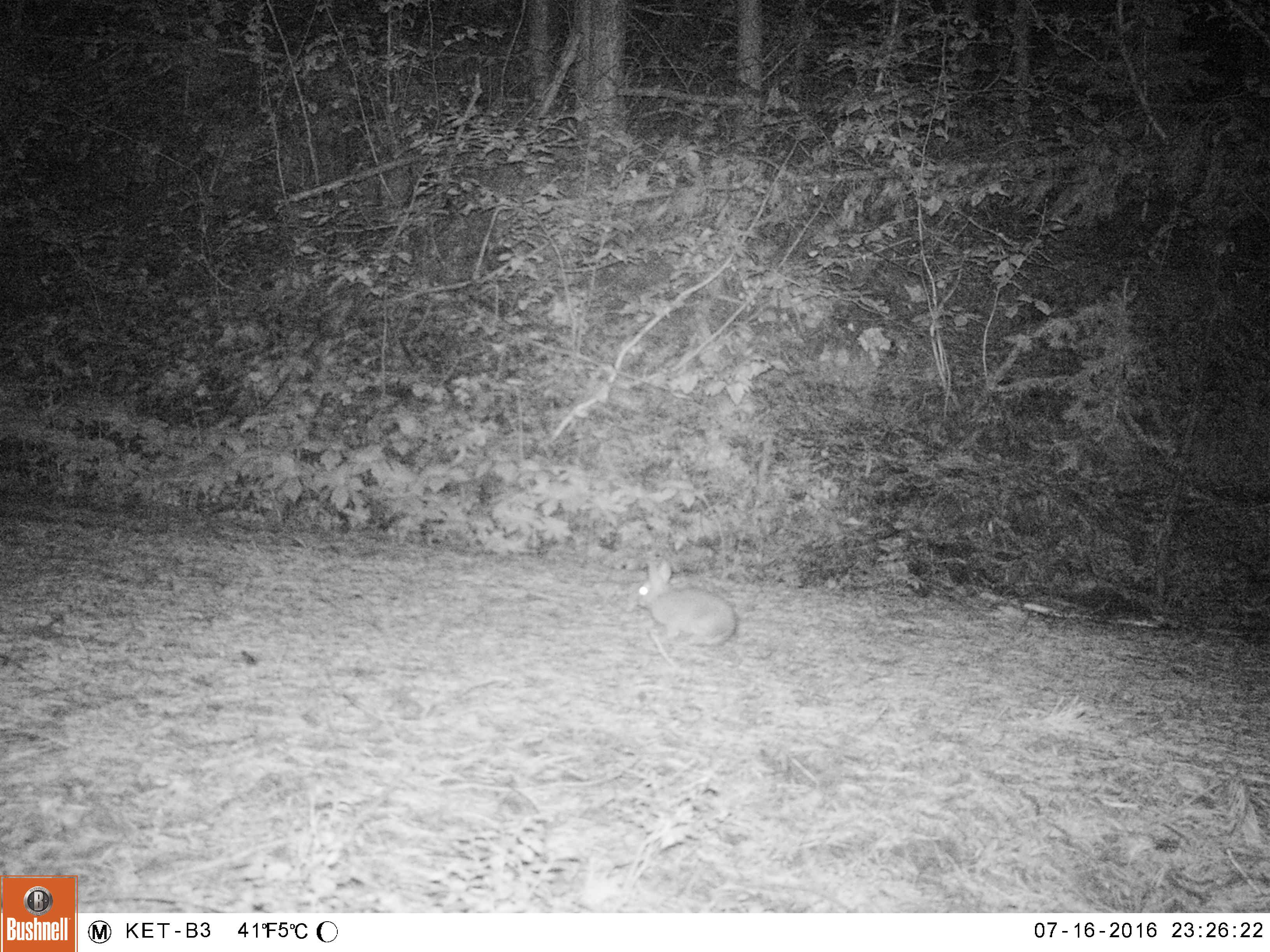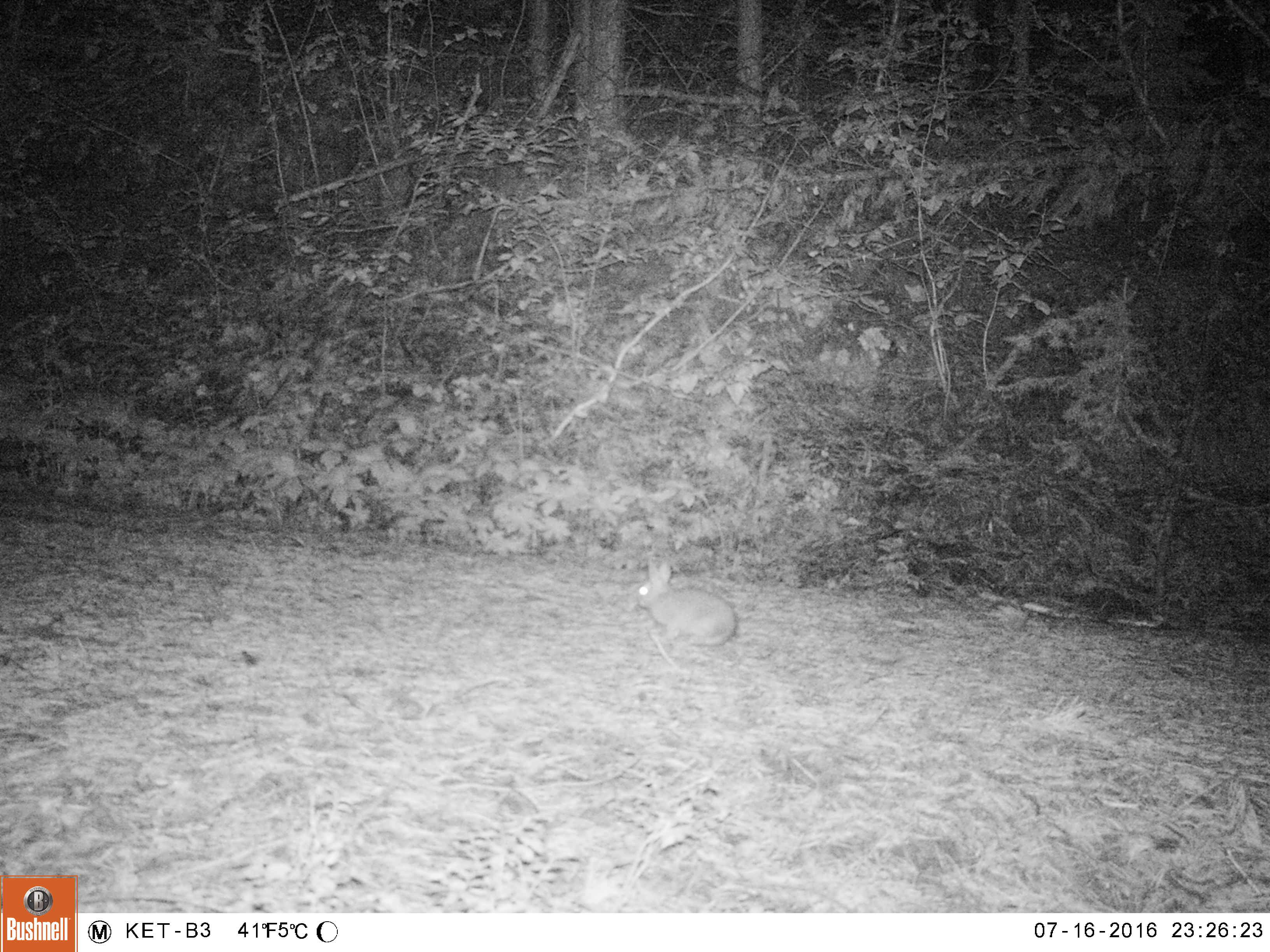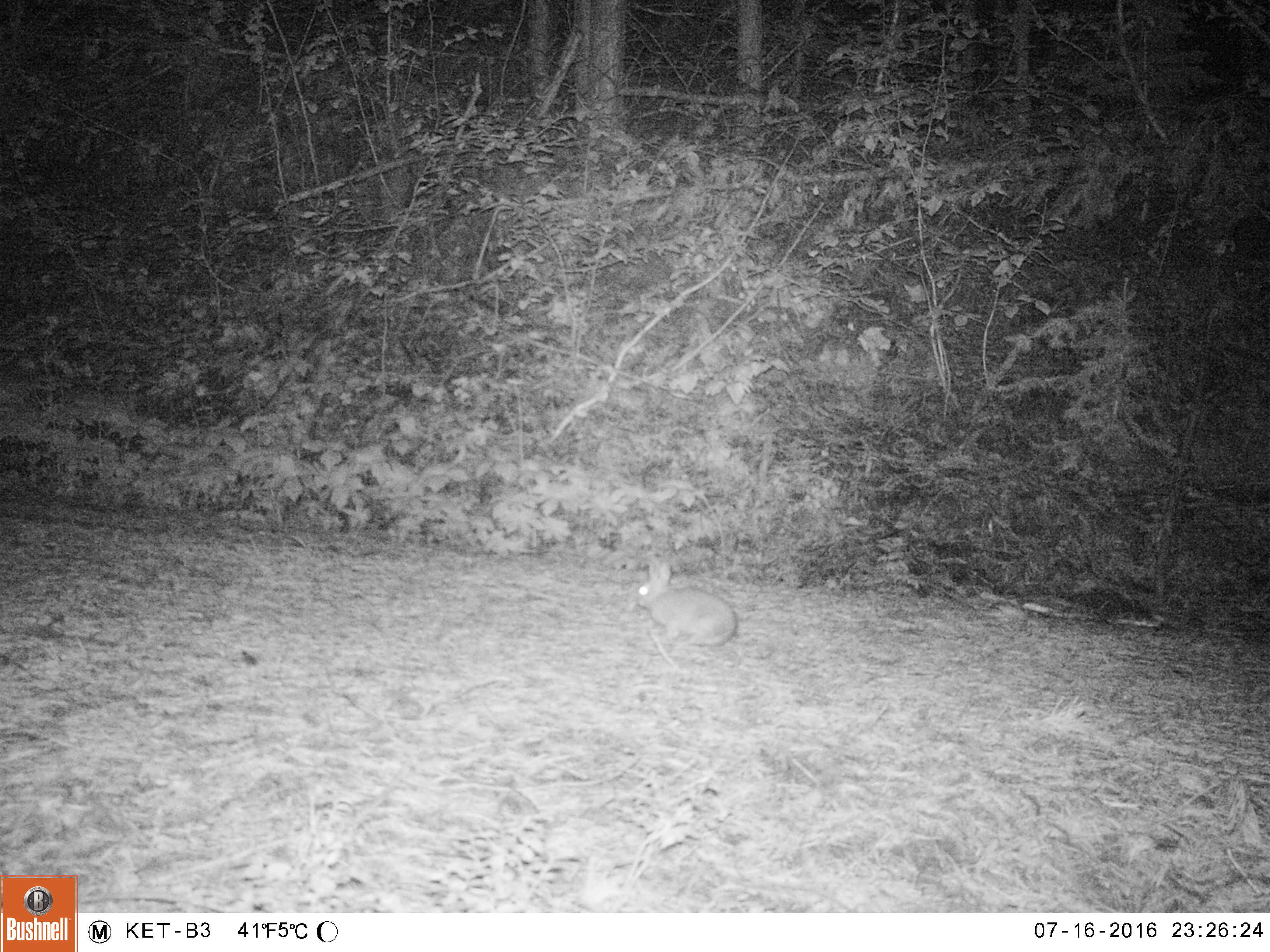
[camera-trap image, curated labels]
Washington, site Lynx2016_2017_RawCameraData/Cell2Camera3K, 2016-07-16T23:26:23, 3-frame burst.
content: unidentified animal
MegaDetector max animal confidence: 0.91